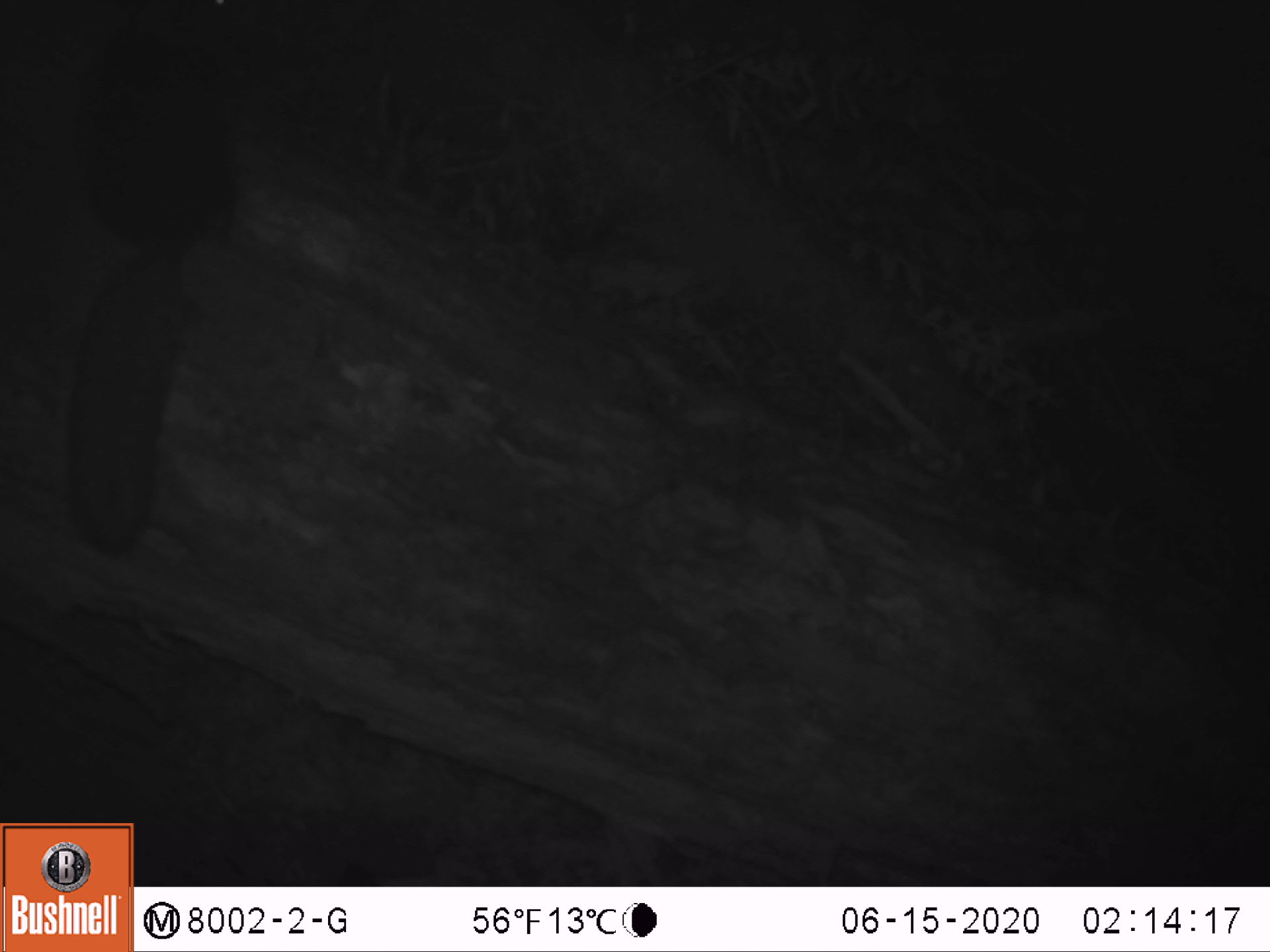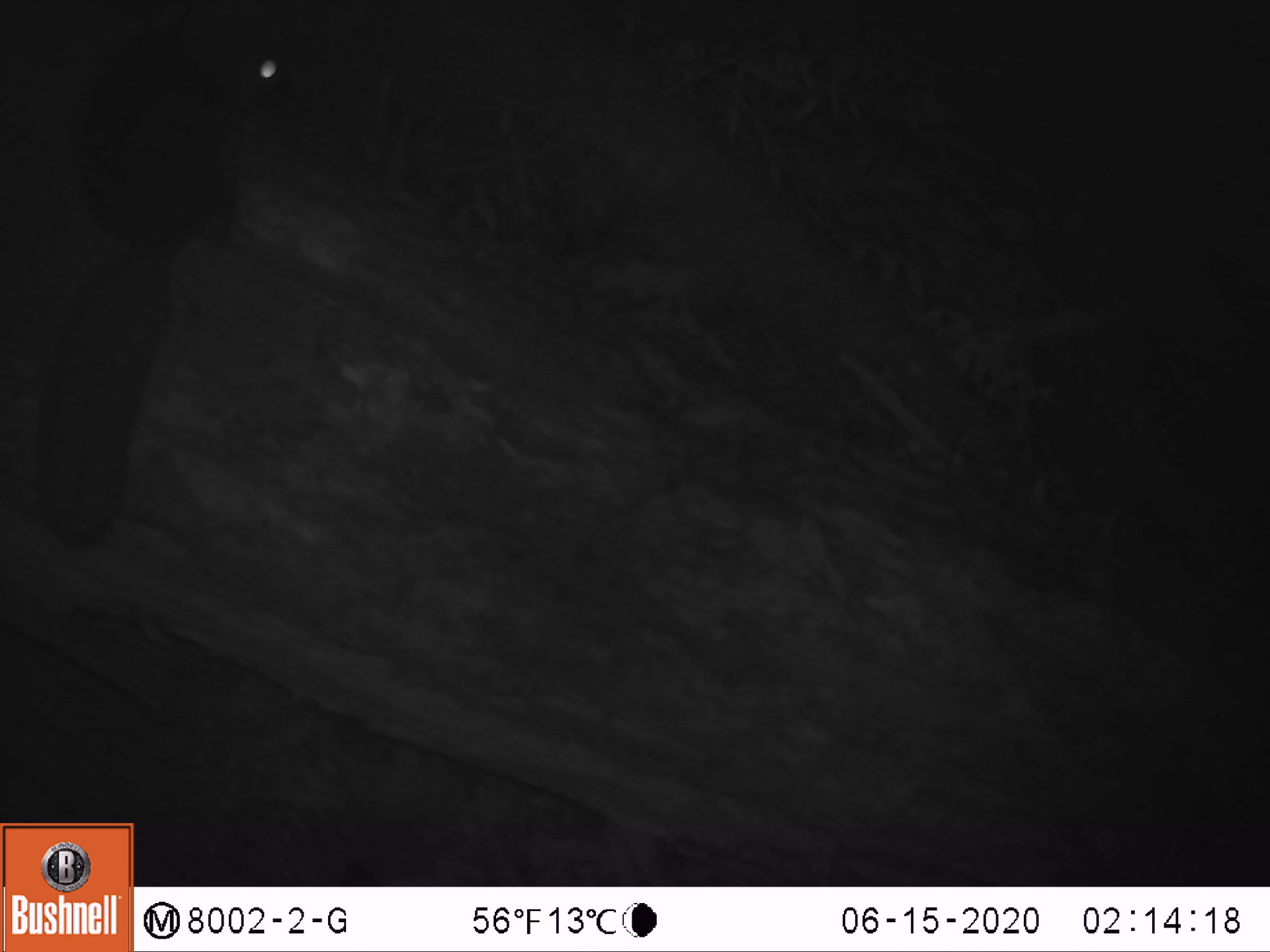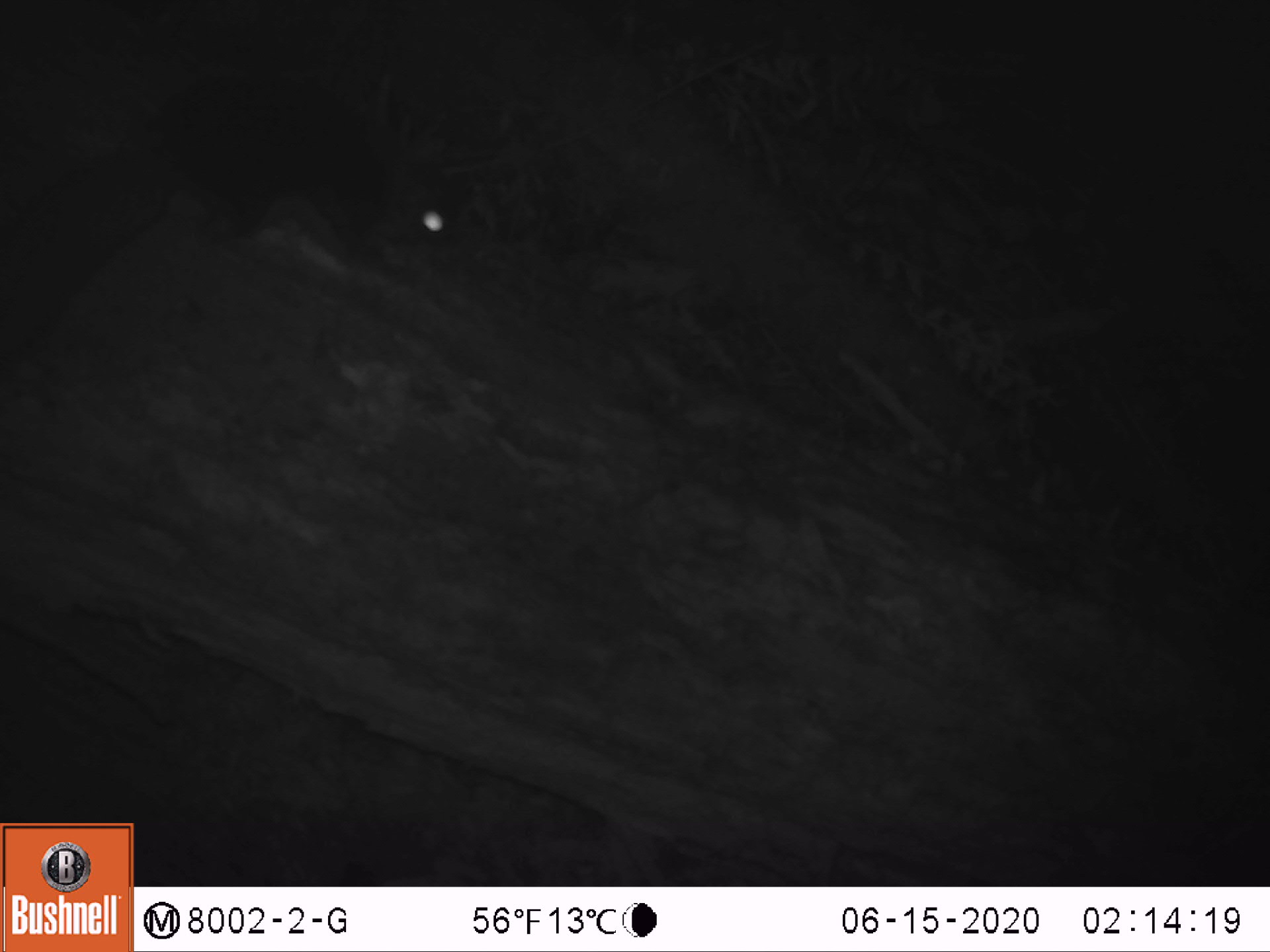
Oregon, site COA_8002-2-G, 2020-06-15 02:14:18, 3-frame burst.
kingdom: Animalia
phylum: Chordata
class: Mammalia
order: Rodentia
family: Sciuridae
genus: Glaucomys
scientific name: Glaucomys oregonensis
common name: humboldt's flying squirrel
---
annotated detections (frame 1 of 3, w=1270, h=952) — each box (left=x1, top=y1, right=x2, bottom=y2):
humboldt's flying squirrel: (left=53, top=0, right=263, bottom=571)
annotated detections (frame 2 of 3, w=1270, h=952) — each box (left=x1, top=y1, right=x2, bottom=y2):
humboldt's flying squirrel: (left=25, top=0, right=314, bottom=563)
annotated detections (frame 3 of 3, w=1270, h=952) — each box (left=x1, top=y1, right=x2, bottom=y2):
humboldt's flying squirrel: (left=0, top=57, right=491, bottom=389)